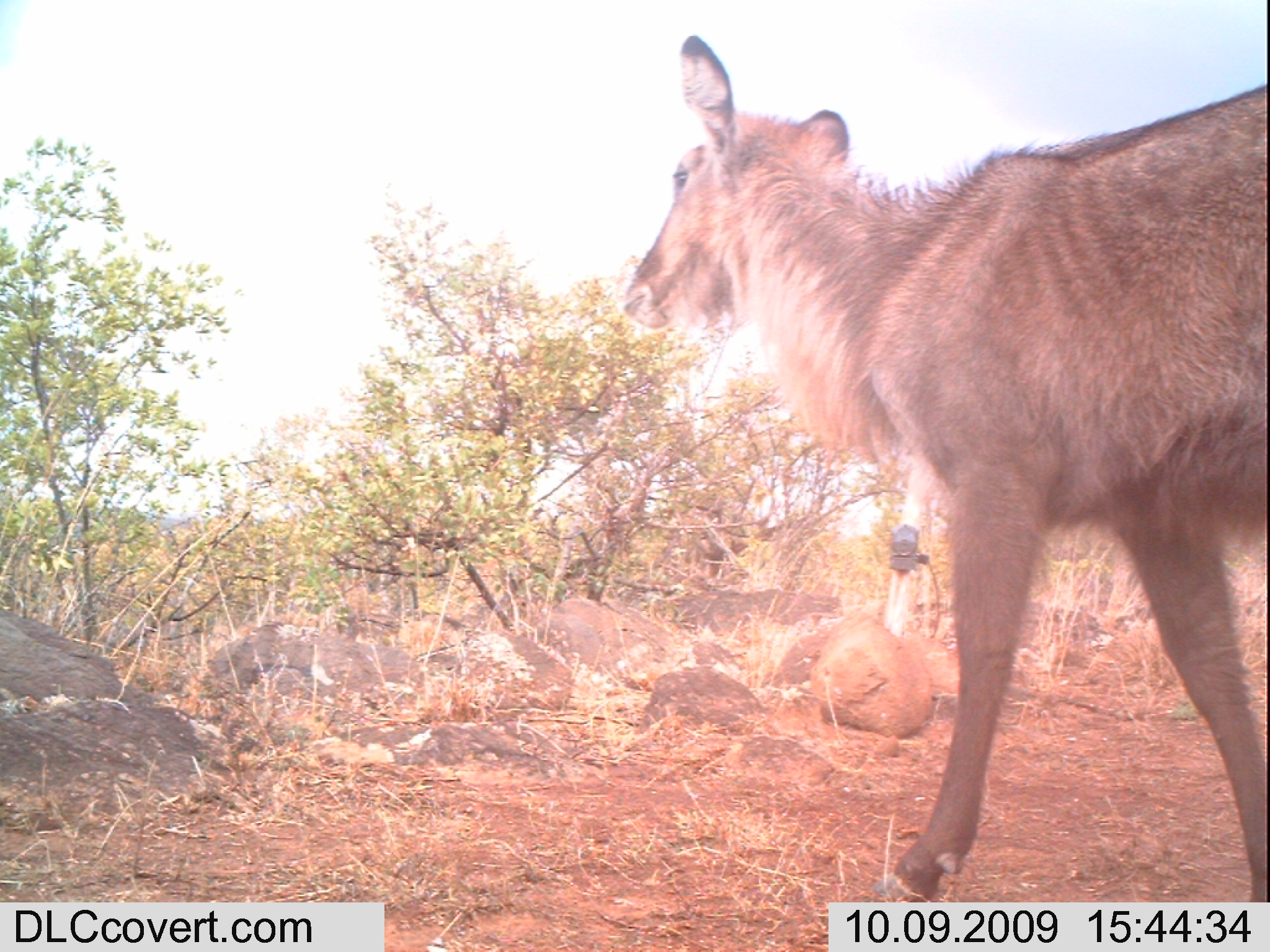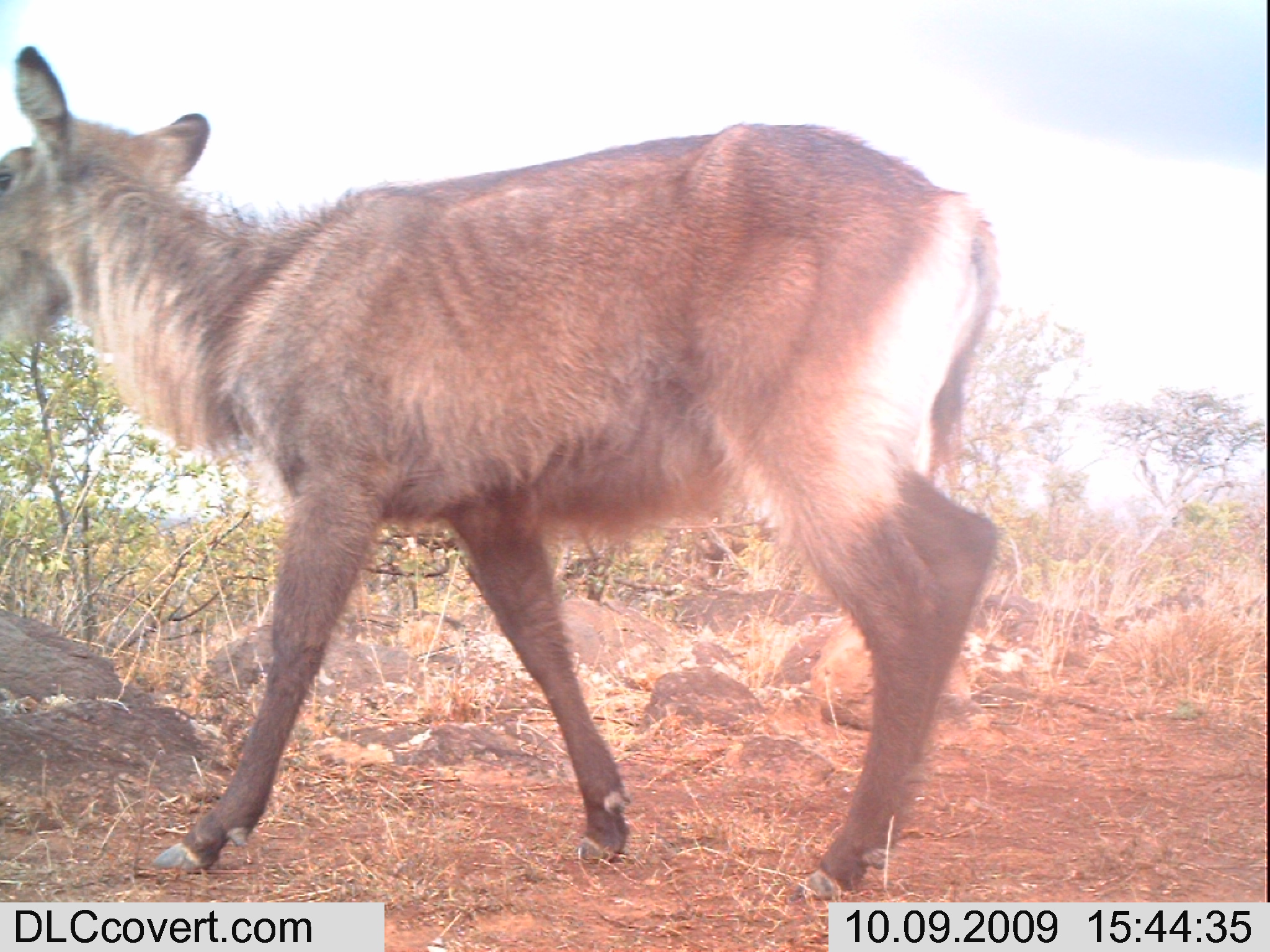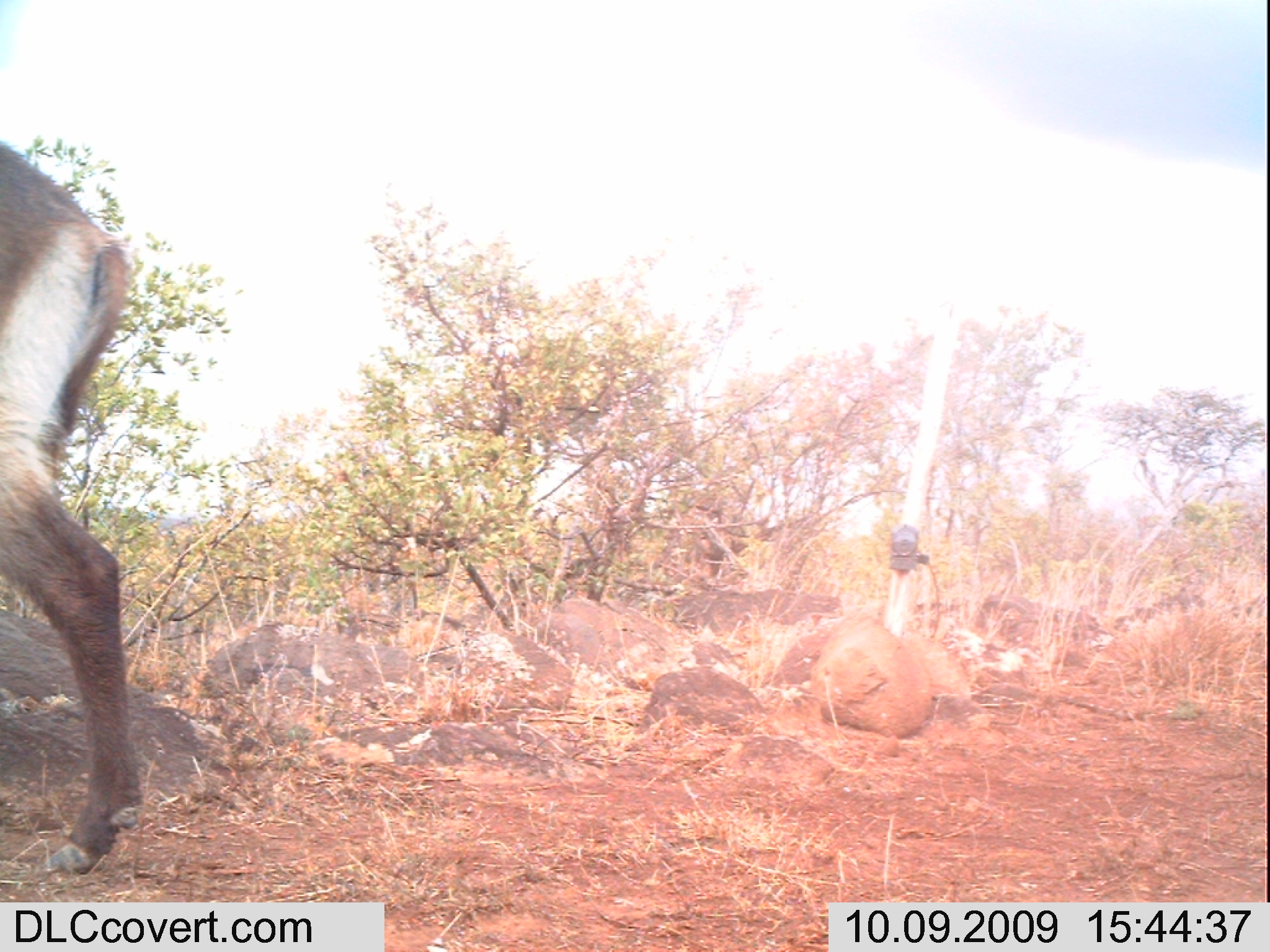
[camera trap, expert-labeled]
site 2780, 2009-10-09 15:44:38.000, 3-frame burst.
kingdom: Animalia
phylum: Chordata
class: Mammalia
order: Artiodactyla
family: Bovidae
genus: Kobus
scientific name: Kobus ellipsiprymnus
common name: waterbuck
Kobus ellipsiprymnus (waterbuck), count 1.